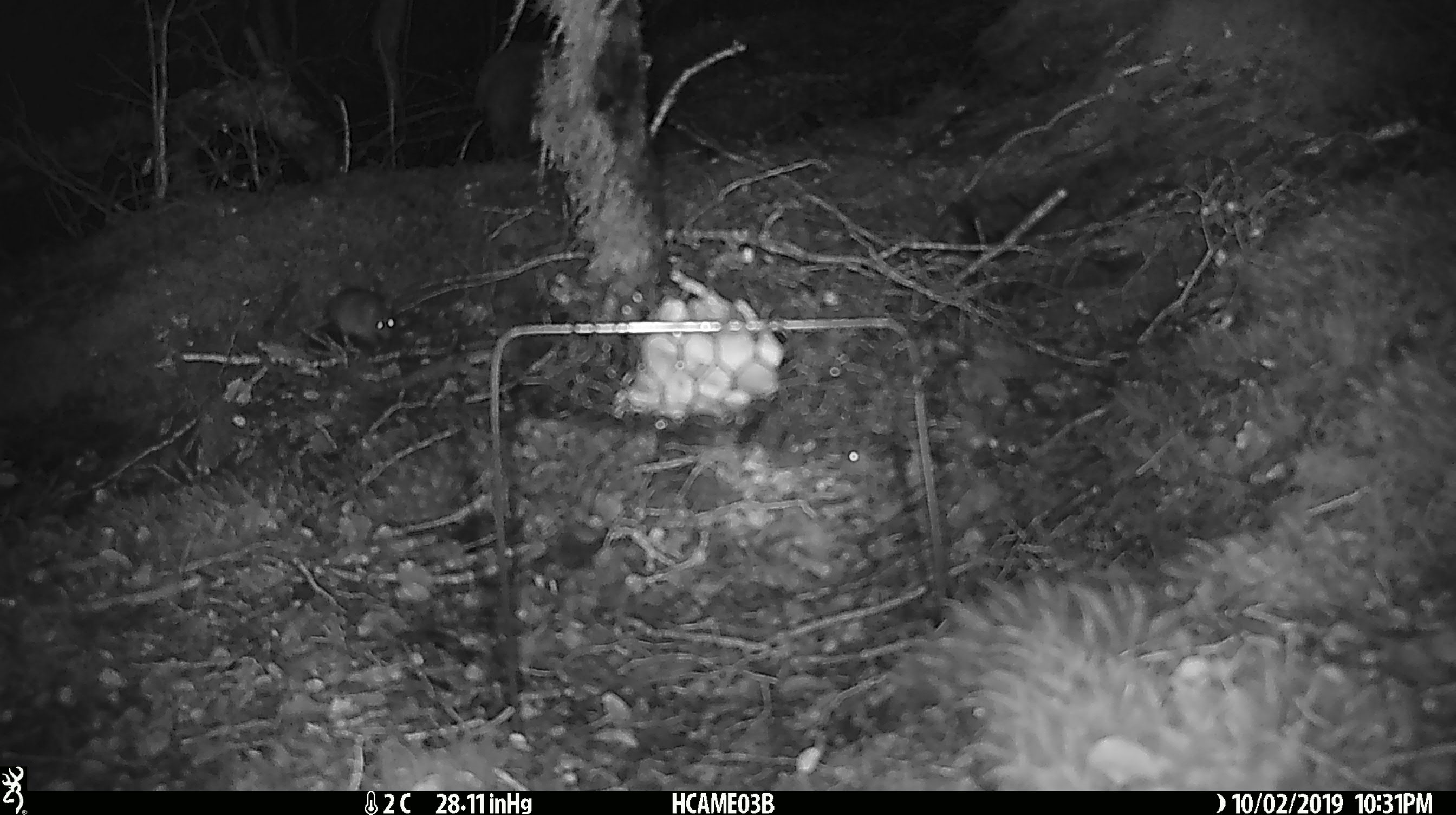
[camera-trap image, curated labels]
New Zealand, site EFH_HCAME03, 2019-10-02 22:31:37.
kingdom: Animalia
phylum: Chordata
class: Mammalia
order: Rodentia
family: Muridae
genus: Mus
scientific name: Mus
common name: mouse